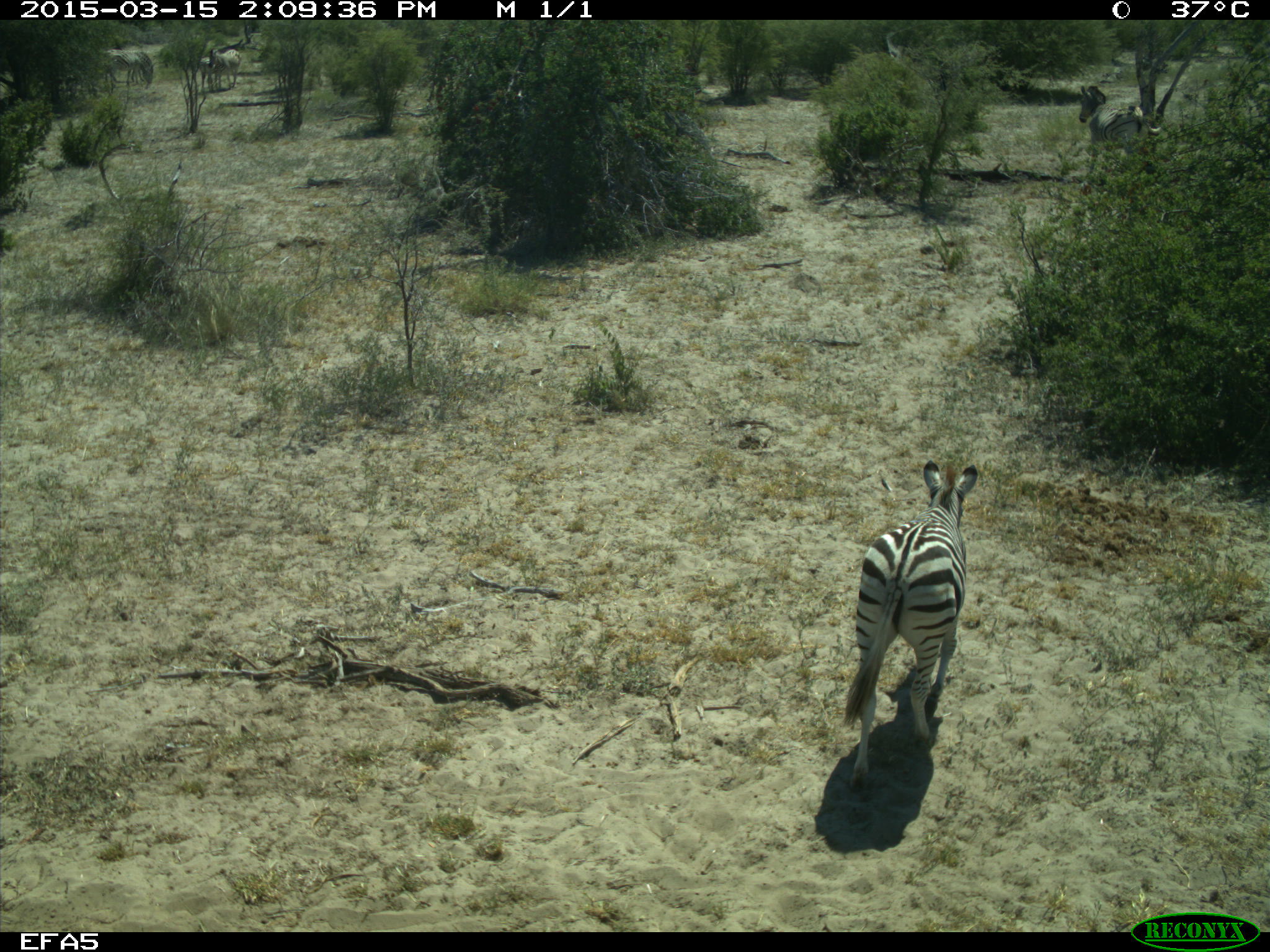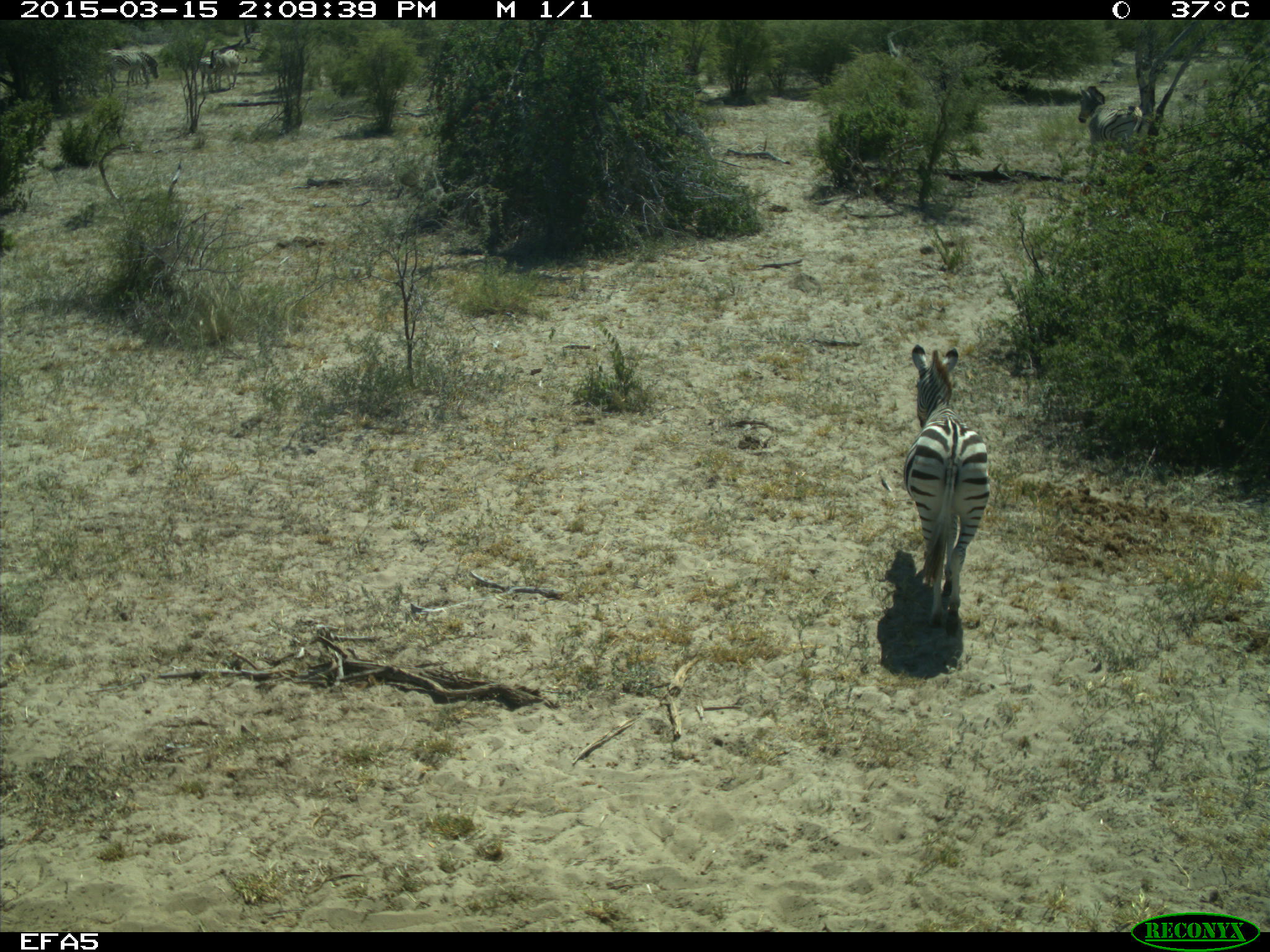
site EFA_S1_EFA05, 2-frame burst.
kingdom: Animalia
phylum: Chordata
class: Mammalia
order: Perissodactyla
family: Equidae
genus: Equus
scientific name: Equus quagga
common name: plains zebra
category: zebraplains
Zebraplains (plains zebra) (Equus quagga), count 5. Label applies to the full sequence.